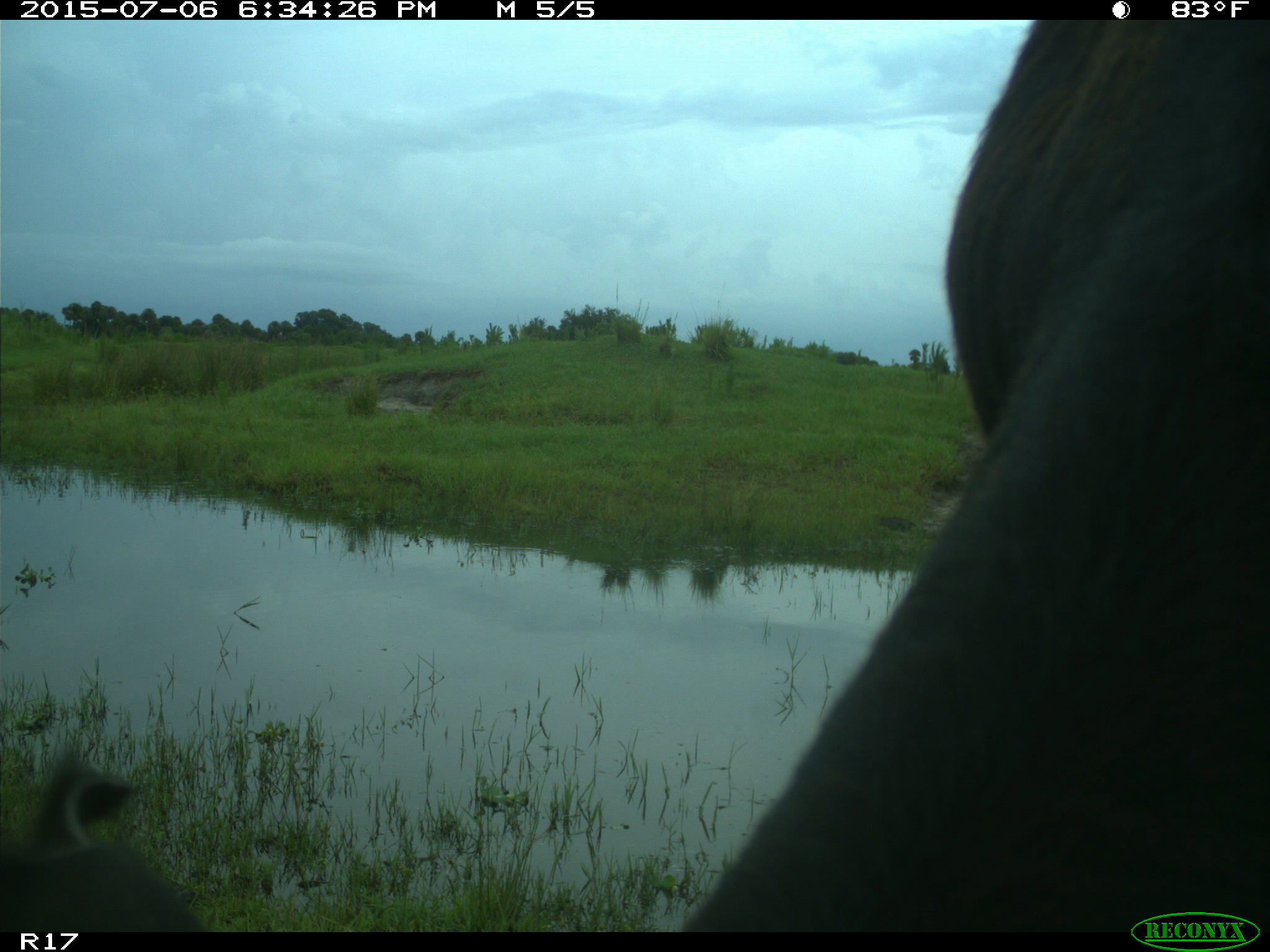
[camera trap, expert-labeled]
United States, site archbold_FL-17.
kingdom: Animalia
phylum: Chordata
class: Mammalia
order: Artiodactyla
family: Bovidae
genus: Bos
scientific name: Bos taurus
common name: domestic cow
Bos taurus (domestic cow).